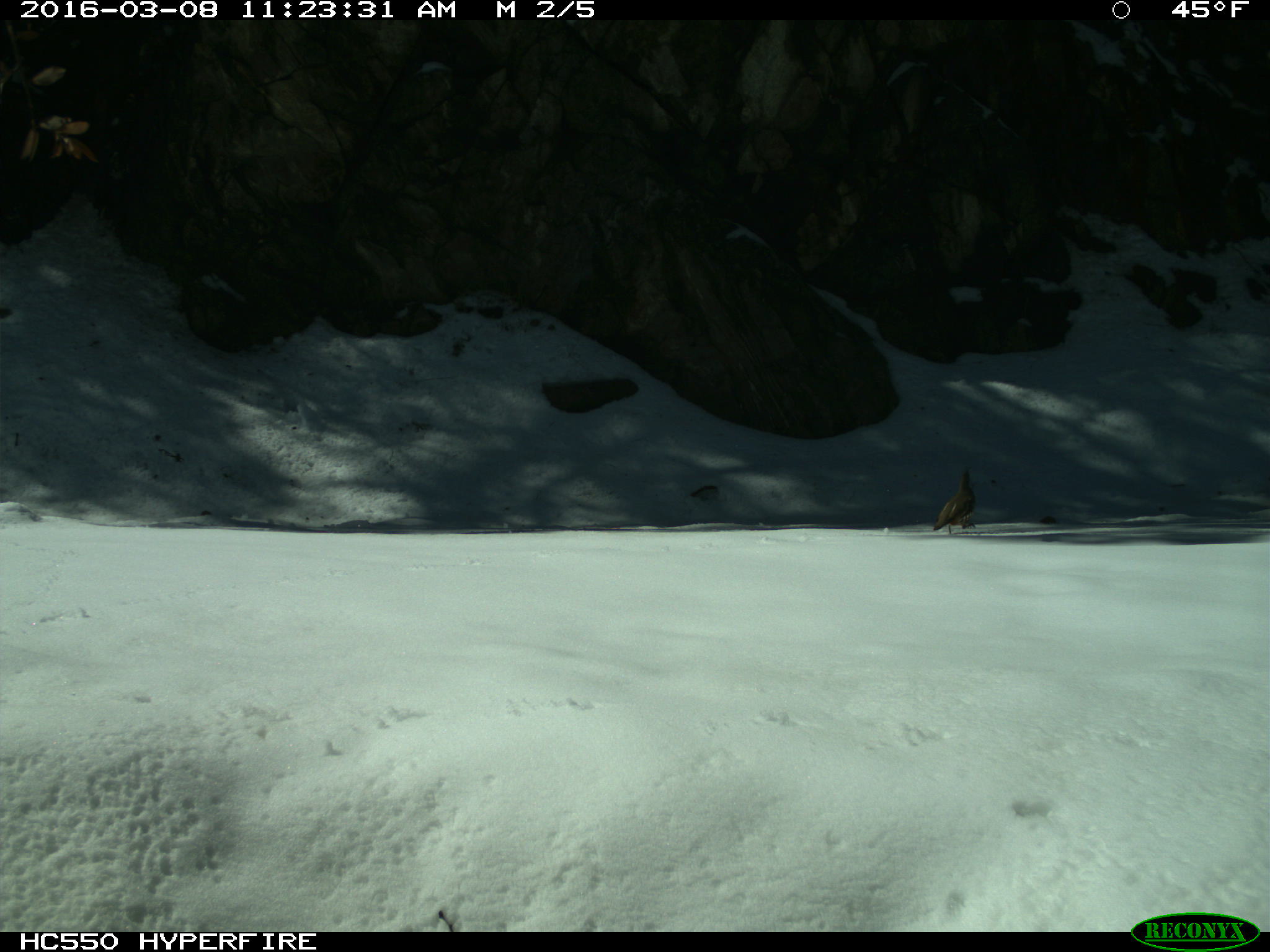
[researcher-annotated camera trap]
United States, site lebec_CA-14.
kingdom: Animalia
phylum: Chordata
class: Aves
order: Galliformes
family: Odontophoridae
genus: Callipepla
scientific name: Callipepla californica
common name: california quail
Callipepla californica (california quail).